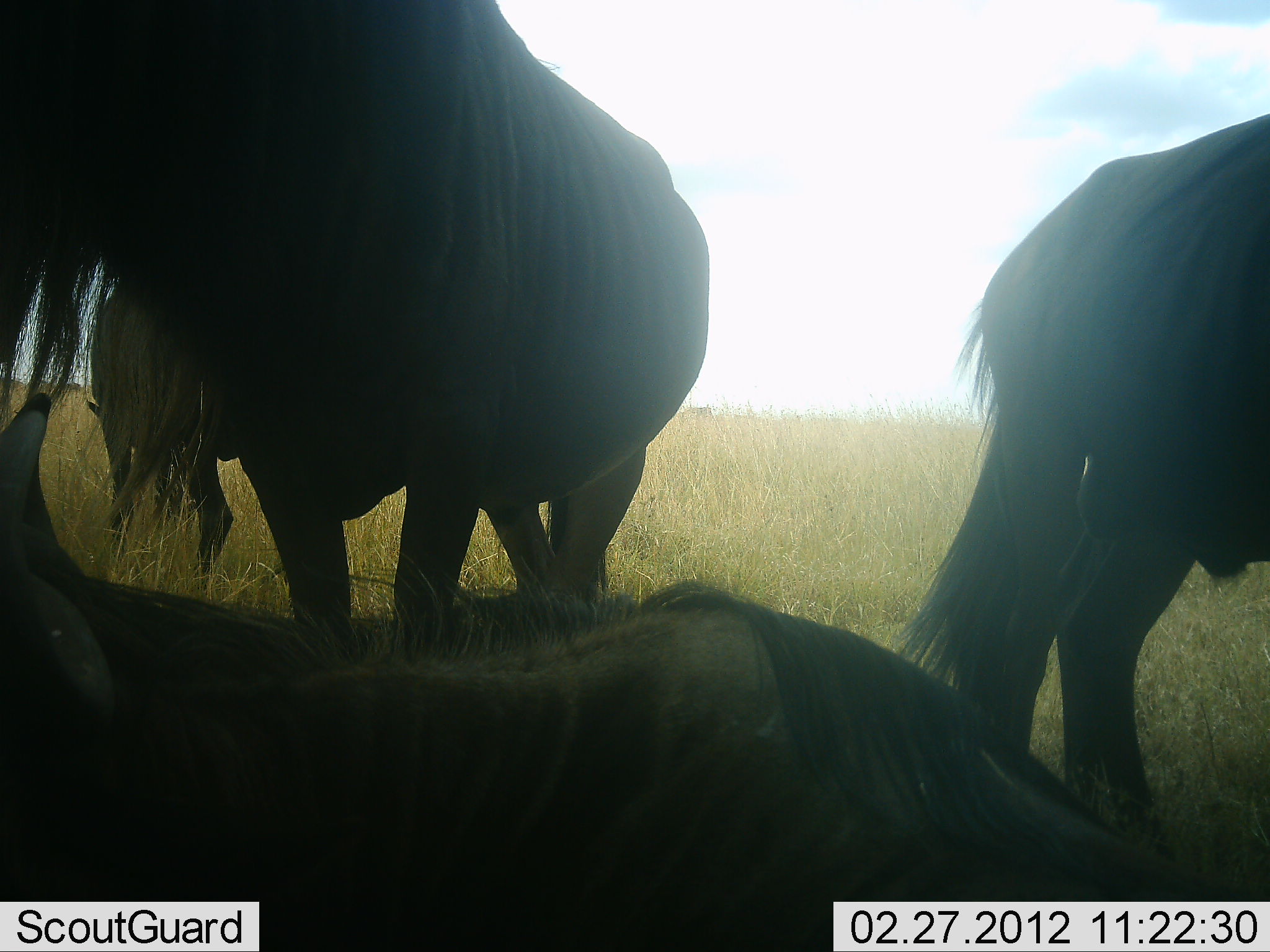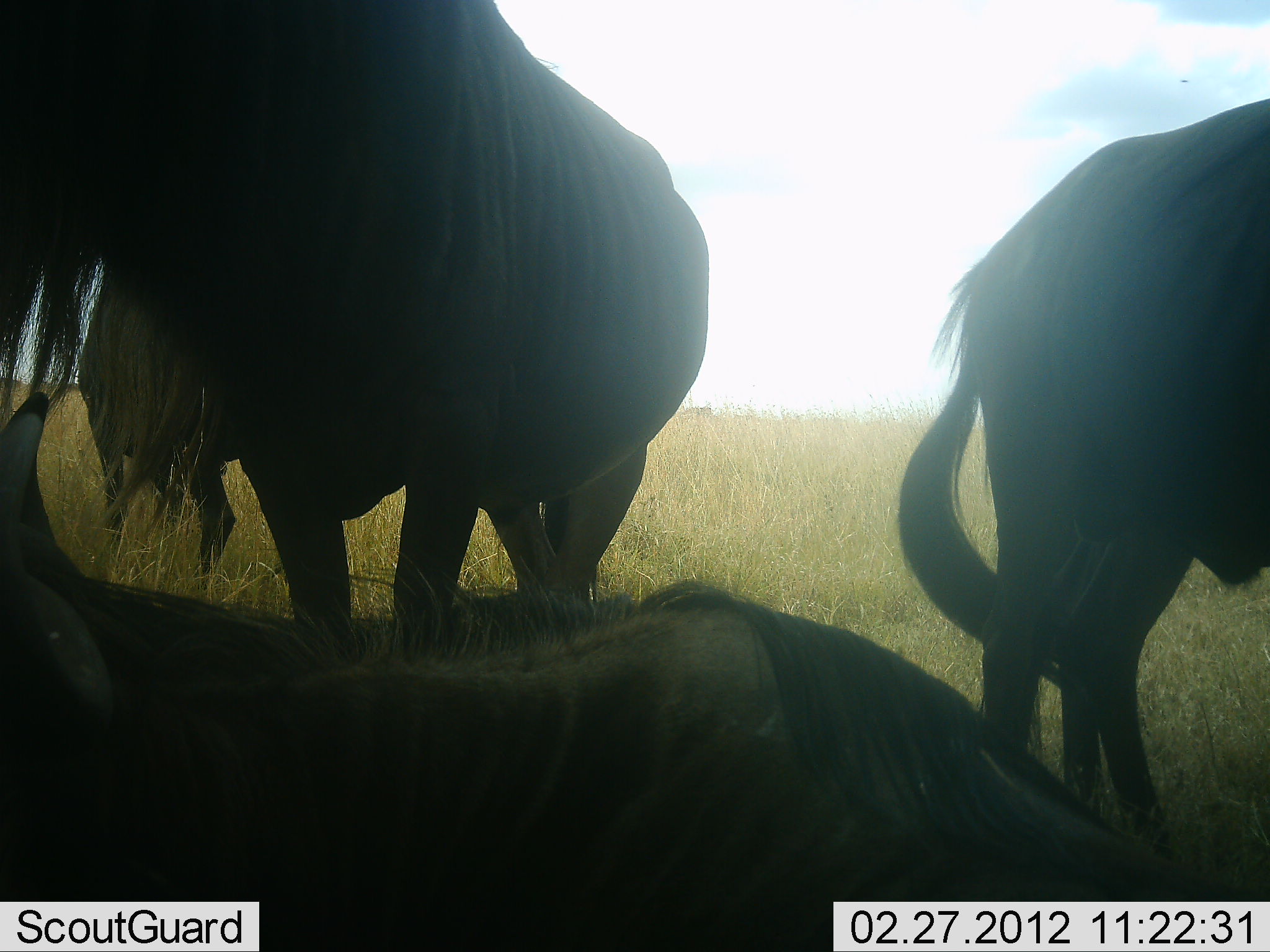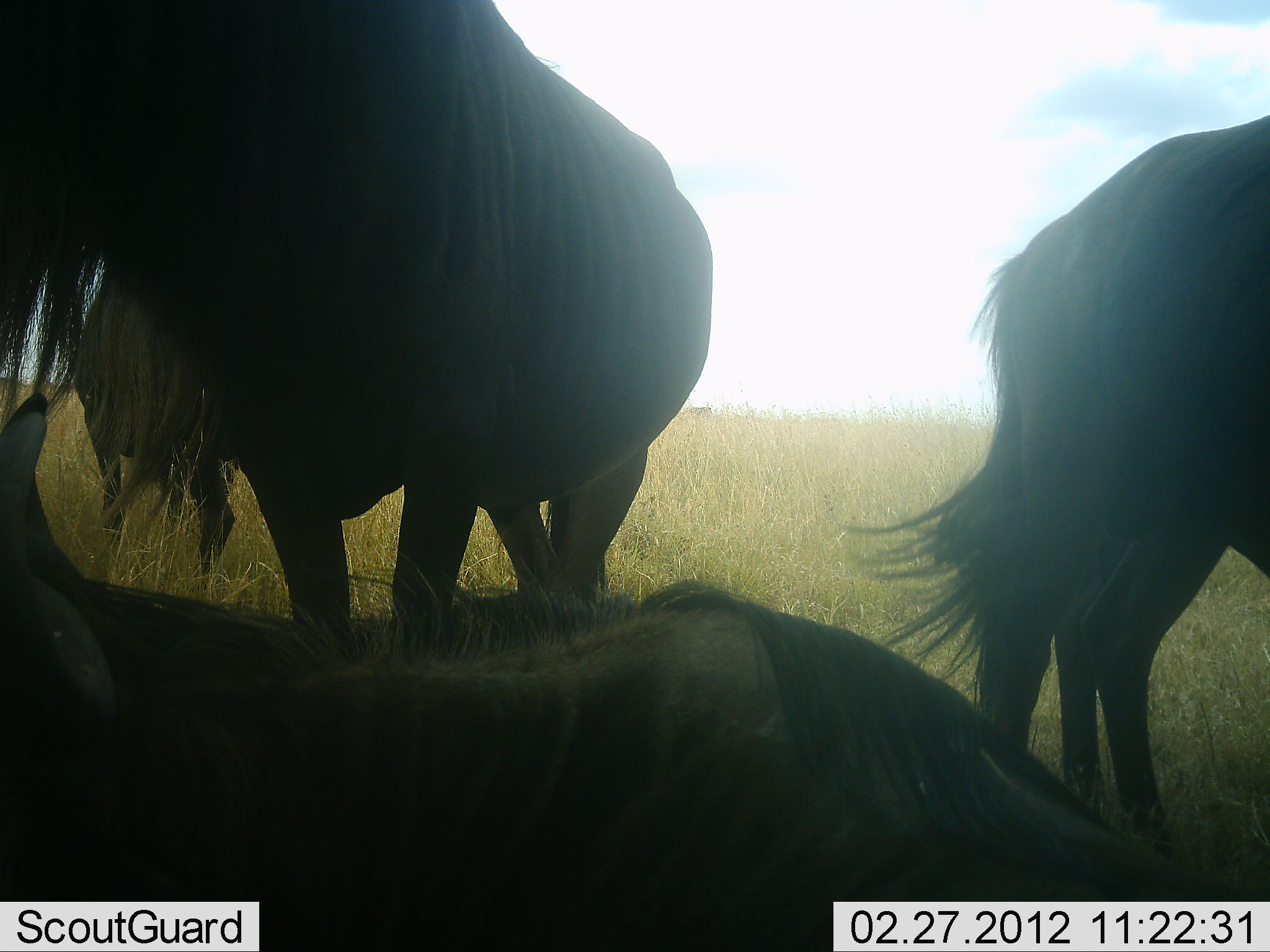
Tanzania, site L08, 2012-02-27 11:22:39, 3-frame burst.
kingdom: Animalia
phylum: Chordata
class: Mammalia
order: Artiodactyla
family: Bovidae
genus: Connochaetes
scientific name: Connochaetes taurinus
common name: blue wildebeest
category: wildebeest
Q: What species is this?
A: Wildebeest (blue wildebeest) (Connochaetes taurinus).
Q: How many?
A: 4.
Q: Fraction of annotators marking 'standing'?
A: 87%.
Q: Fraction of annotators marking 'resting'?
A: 100%.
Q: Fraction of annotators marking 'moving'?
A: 7%.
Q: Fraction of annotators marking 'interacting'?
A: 7%.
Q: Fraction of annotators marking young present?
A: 0%.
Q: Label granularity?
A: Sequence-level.